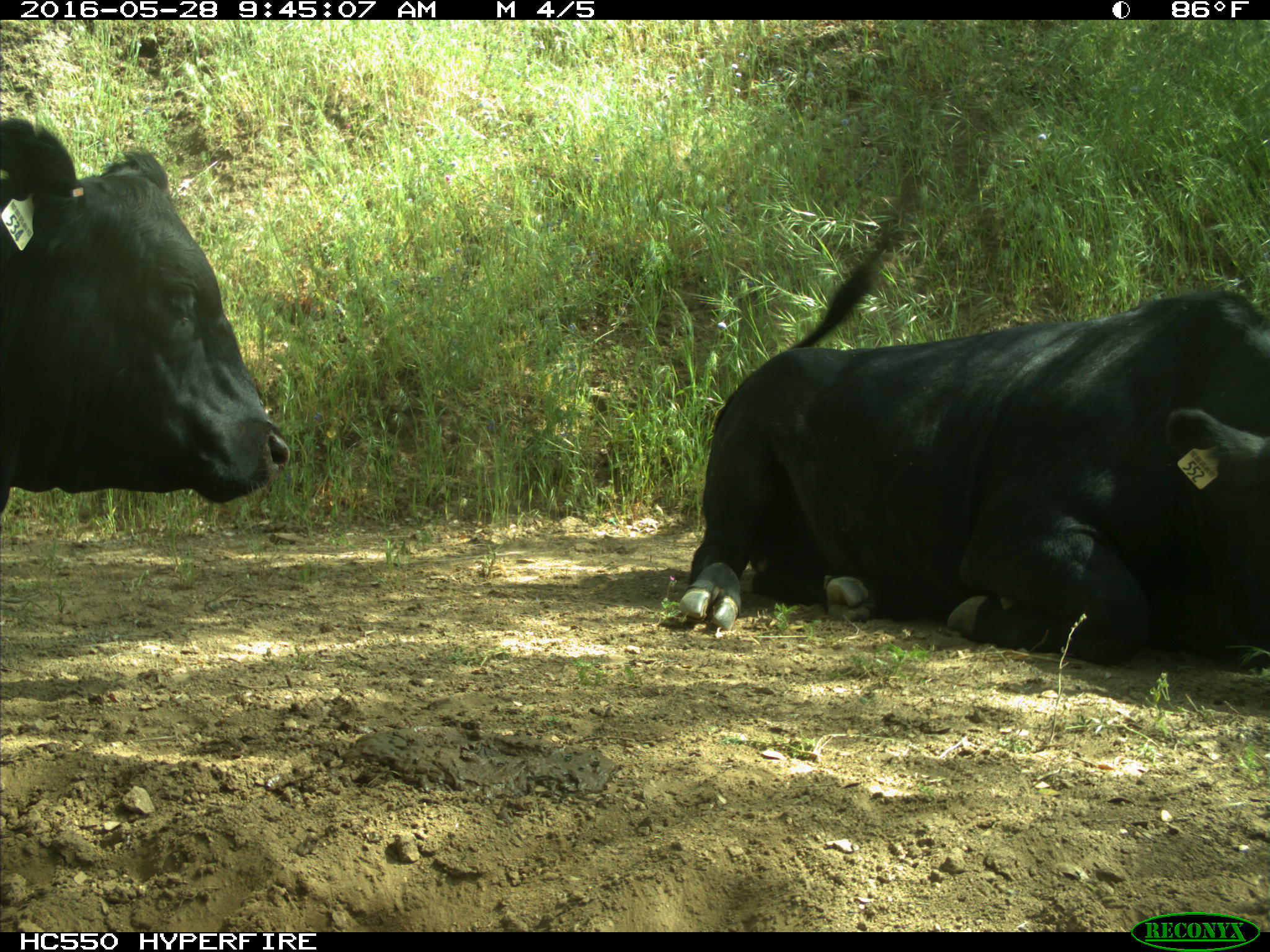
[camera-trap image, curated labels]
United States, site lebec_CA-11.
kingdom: Animalia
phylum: Chordata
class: Mammalia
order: Artiodactyla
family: Bovidae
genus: Bos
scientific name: Bos taurus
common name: domestic cow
Bos taurus (domestic cow).